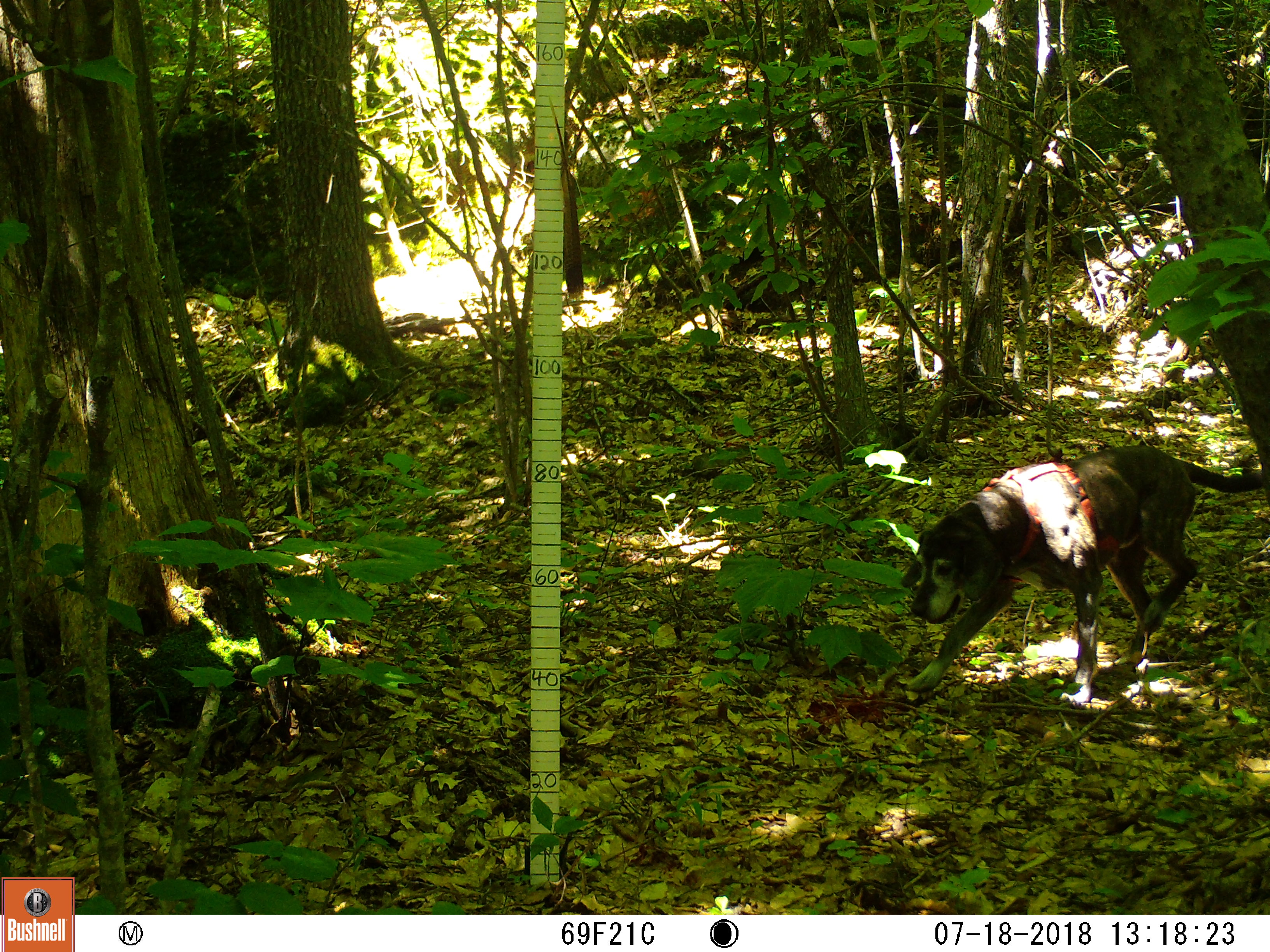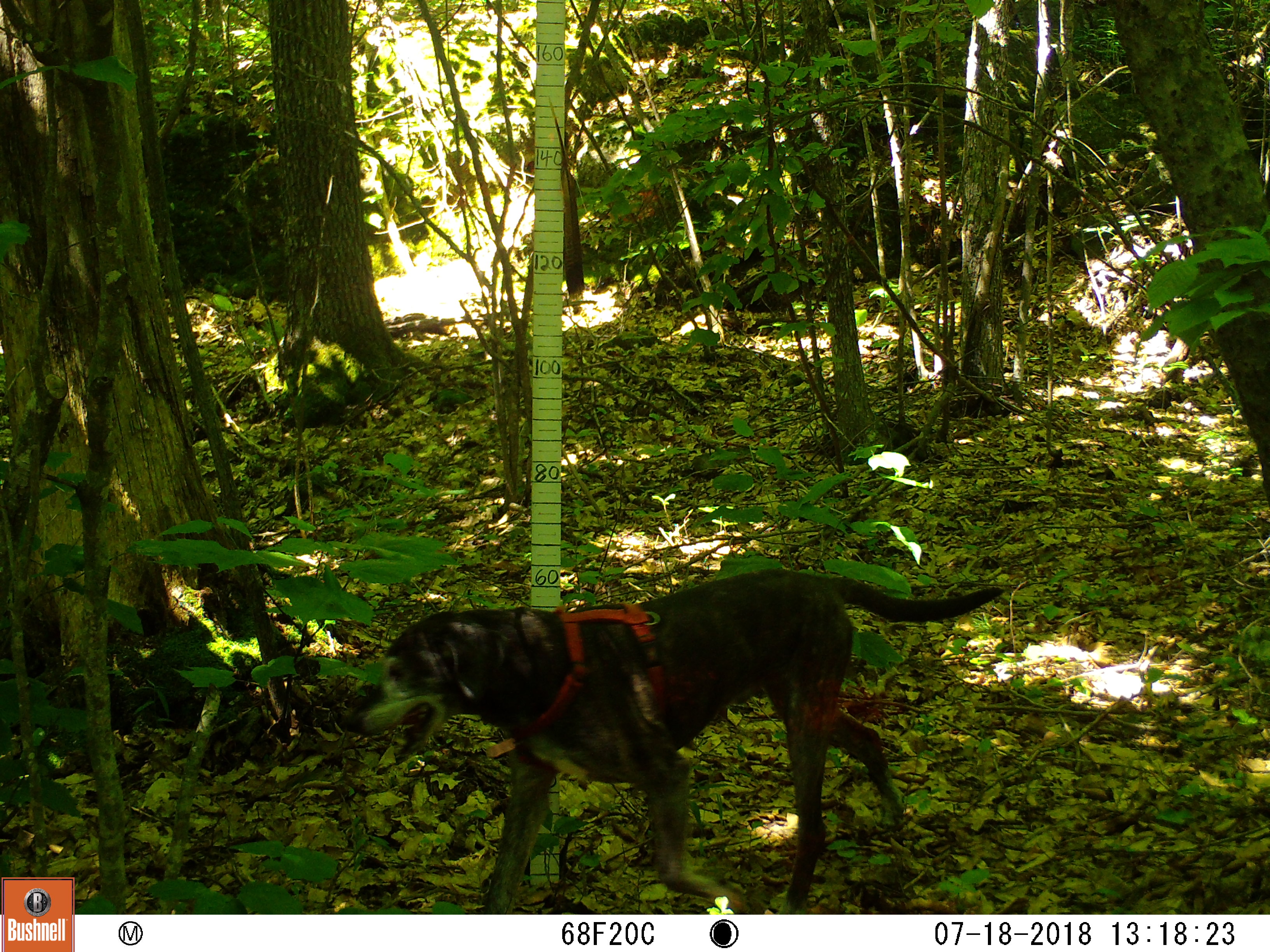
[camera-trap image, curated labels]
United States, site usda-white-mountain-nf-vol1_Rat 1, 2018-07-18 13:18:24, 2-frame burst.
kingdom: Animalia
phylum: Chordata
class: Mammalia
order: Carnivora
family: Canidae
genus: Canis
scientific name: Canis familiaris familiaris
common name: domestic dog